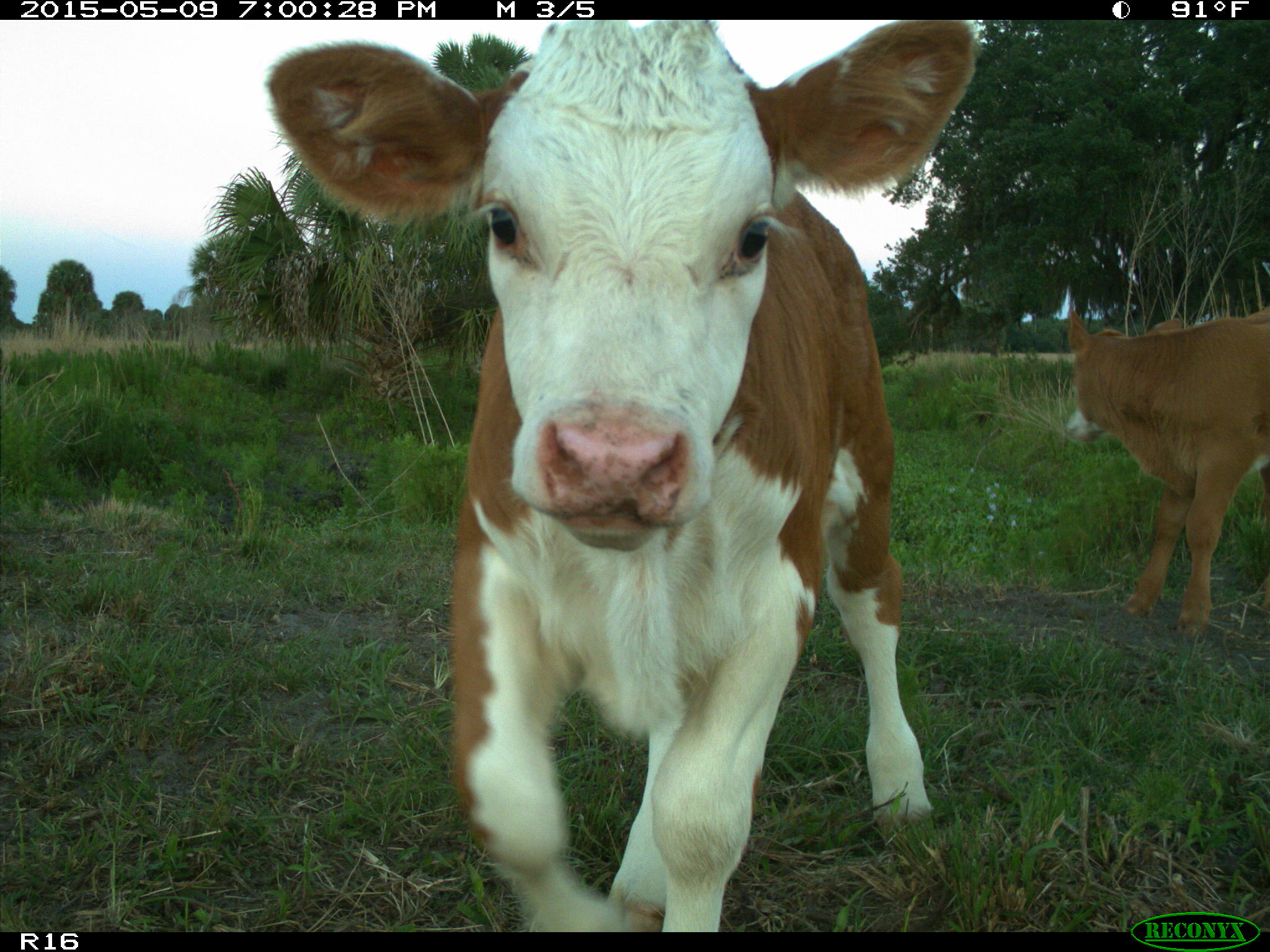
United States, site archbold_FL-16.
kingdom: Animalia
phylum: Chordata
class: Mammalia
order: Artiodactyla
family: Bovidae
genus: Bos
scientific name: Bos taurus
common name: domestic cow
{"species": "Bos taurus (domestic cow)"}